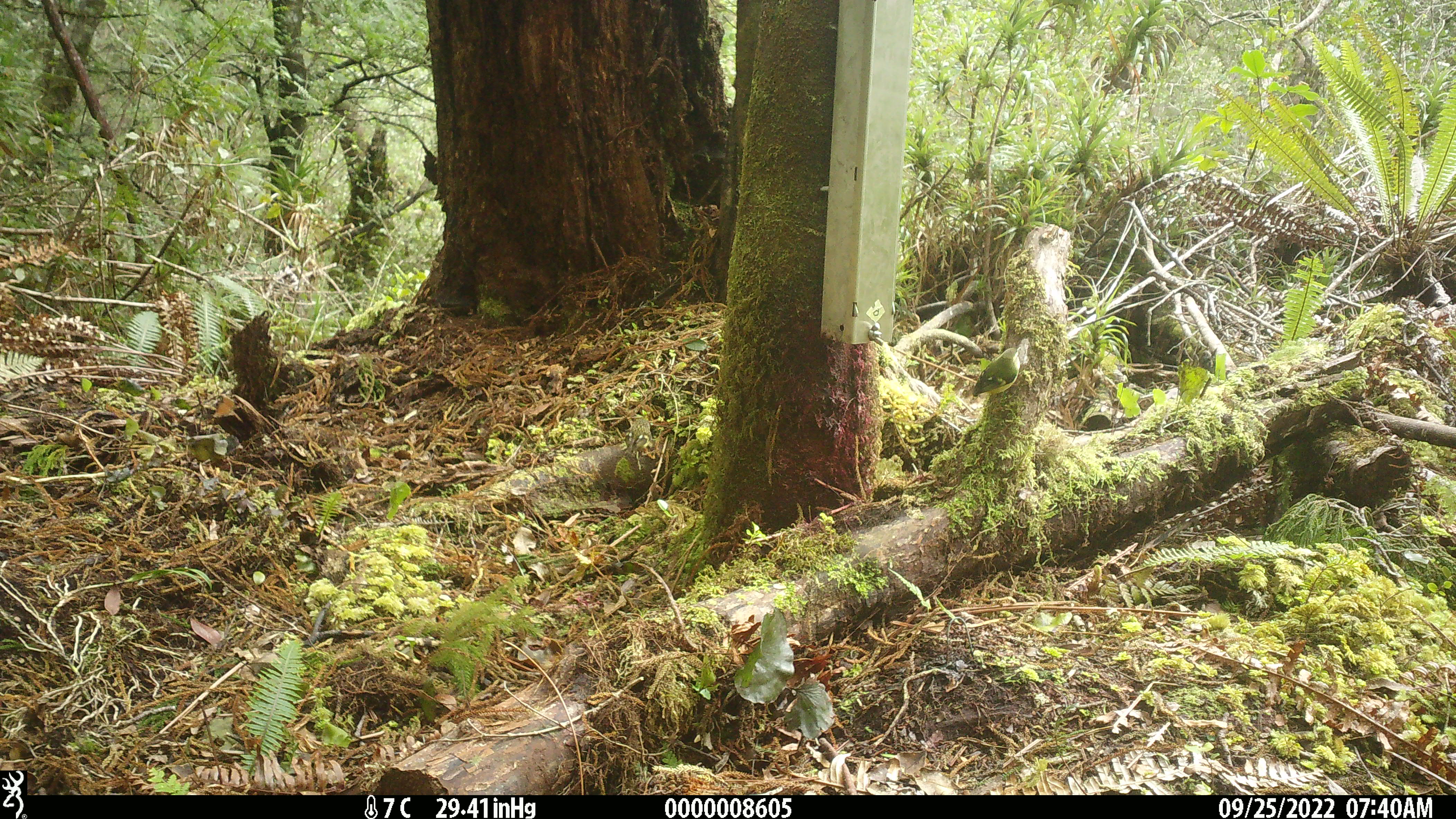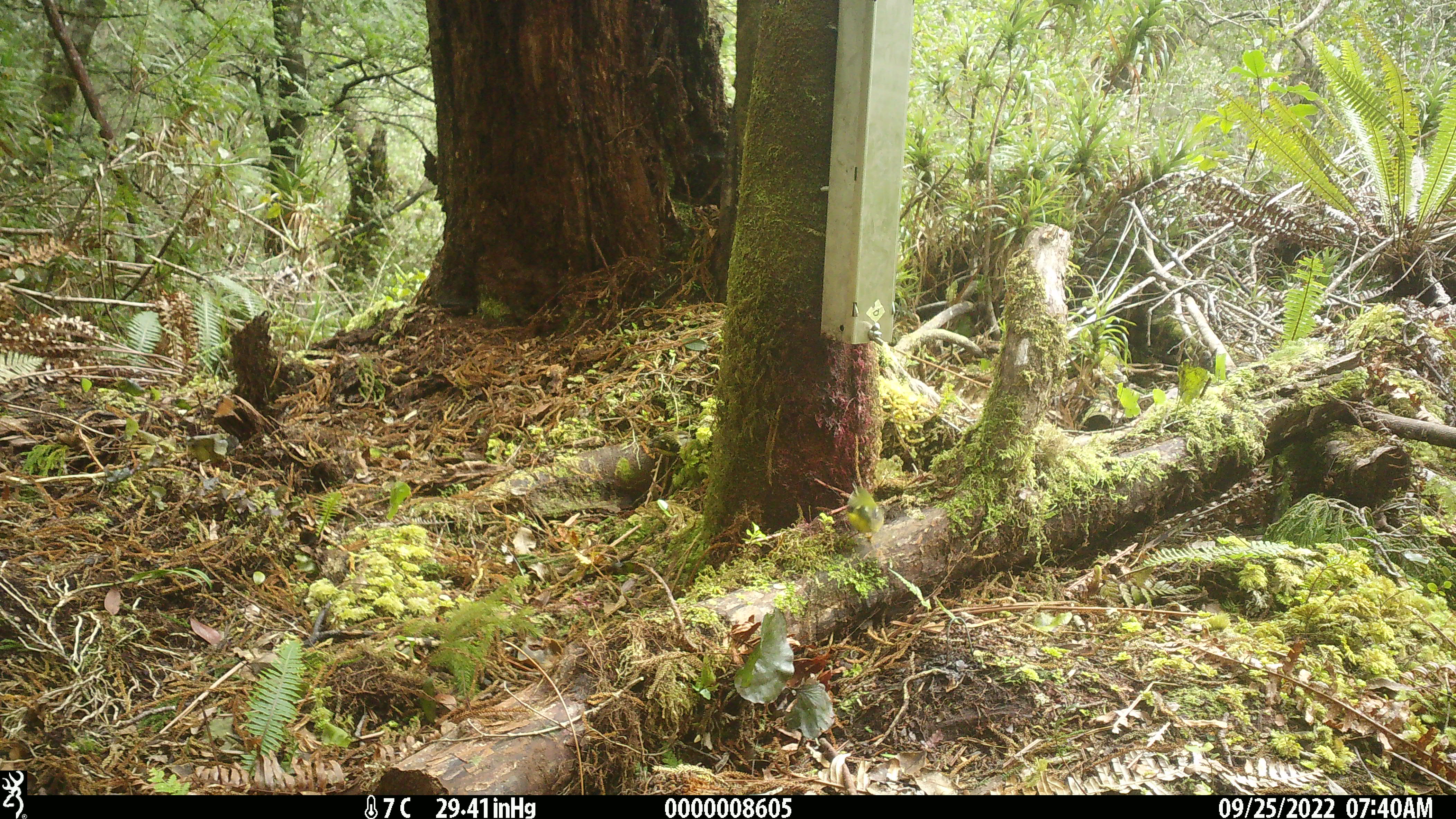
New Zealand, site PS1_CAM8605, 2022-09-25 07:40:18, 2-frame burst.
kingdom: Animalia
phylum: Chordata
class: Aves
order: Passeriformes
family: Acanthisittidae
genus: Acanthisitta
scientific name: Acanthisitta chloris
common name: rifleman